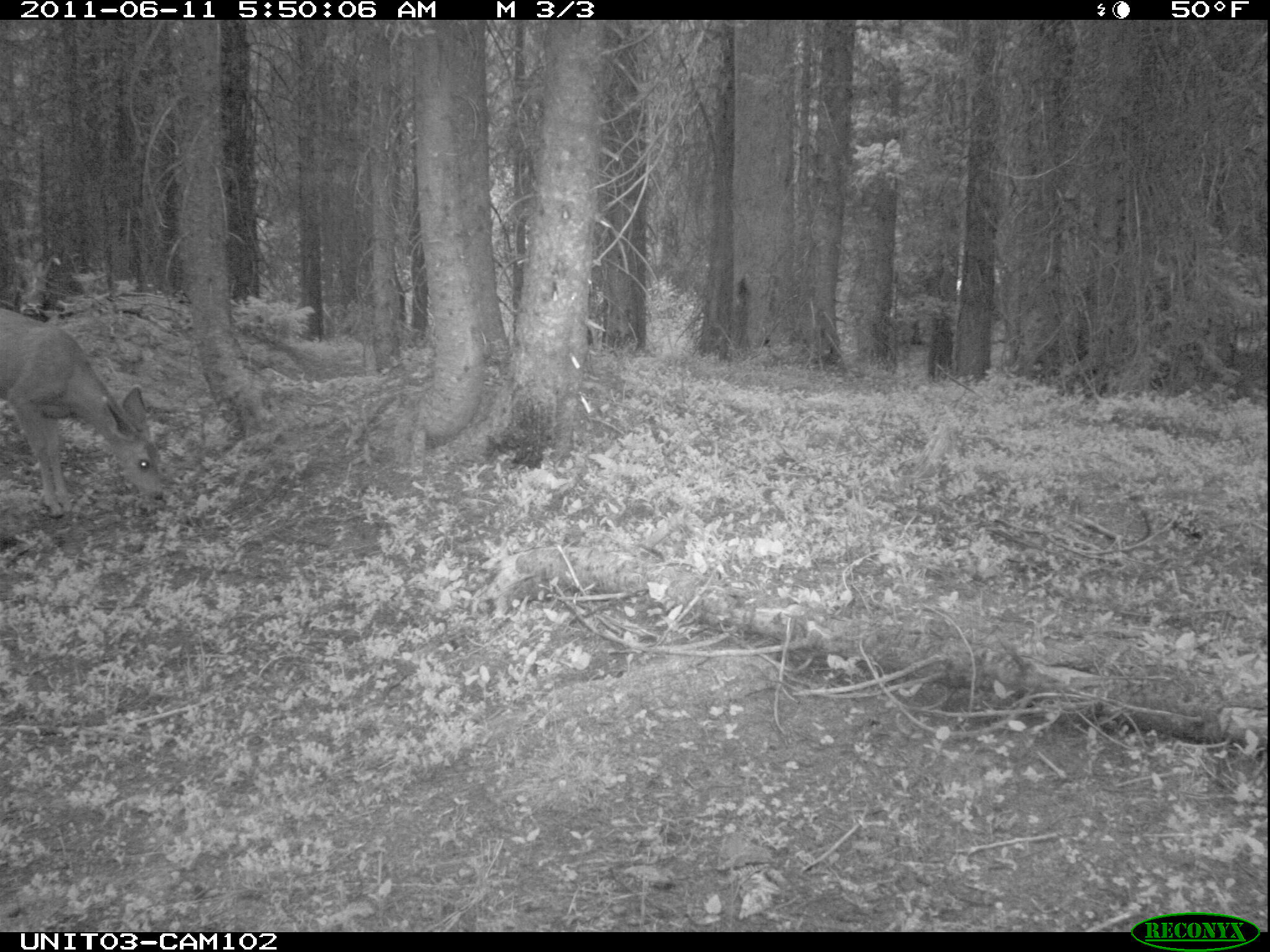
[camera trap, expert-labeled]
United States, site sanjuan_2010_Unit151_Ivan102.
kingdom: Animalia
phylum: Chordata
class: Mammalia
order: Artiodactyla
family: Cervidae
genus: Odocoileus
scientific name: Odocoileus hemionus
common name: mule deer